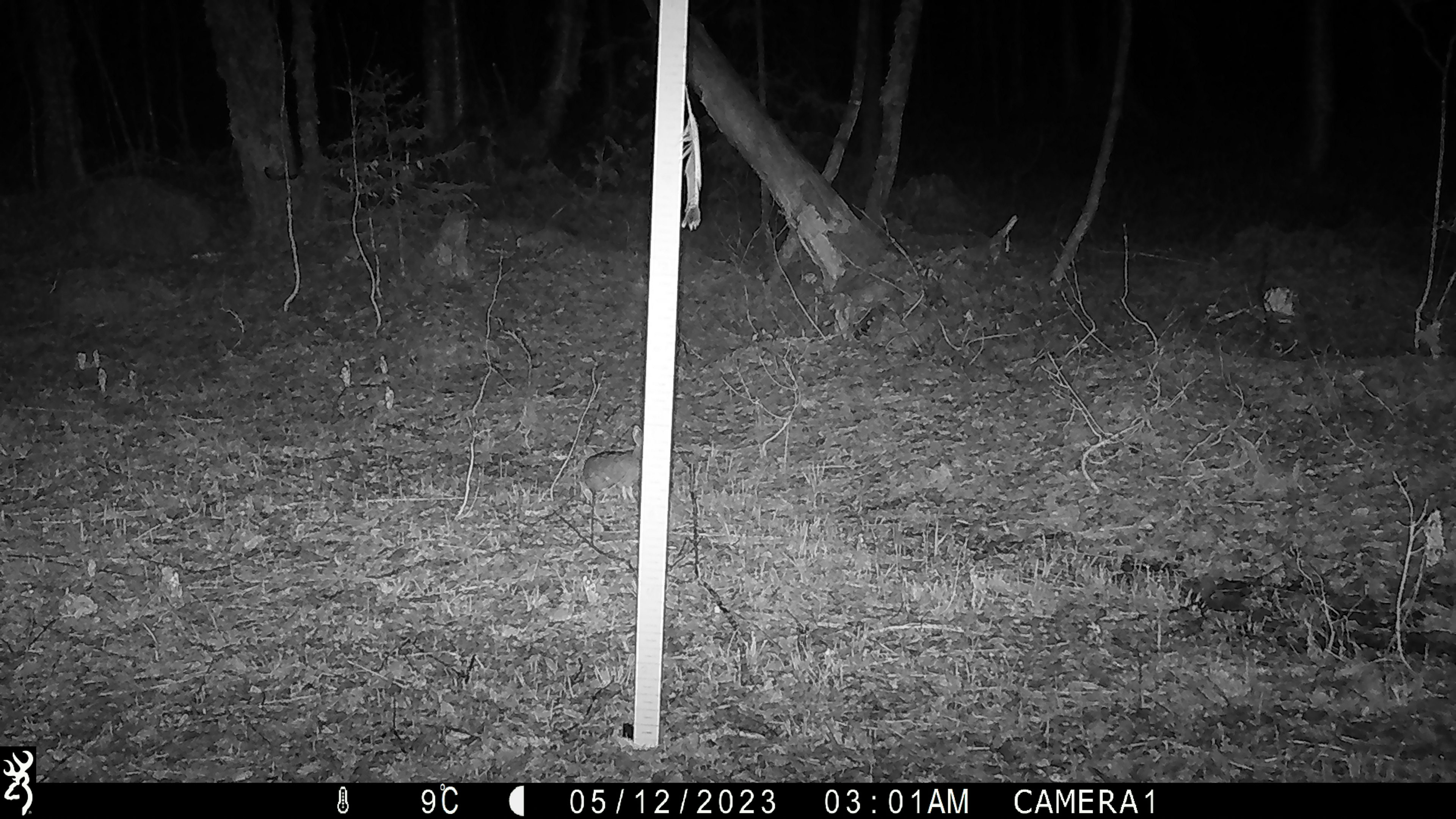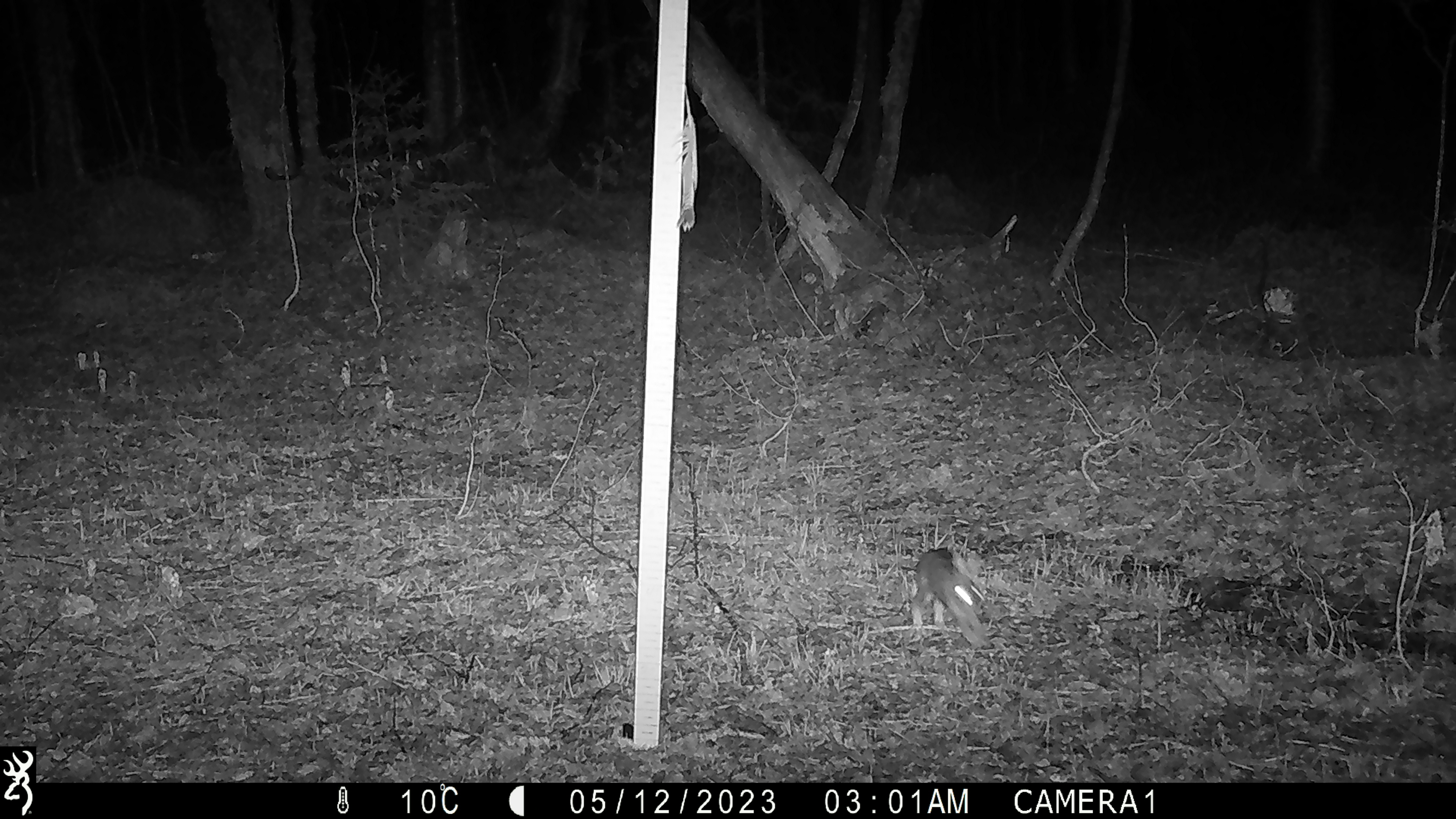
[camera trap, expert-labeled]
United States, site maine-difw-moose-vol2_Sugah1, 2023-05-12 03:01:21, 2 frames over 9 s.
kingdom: Animalia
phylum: Chordata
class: Mammalia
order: Lagomorpha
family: Leporidae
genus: Lepus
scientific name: Lepus americanus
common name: snowshoe hare